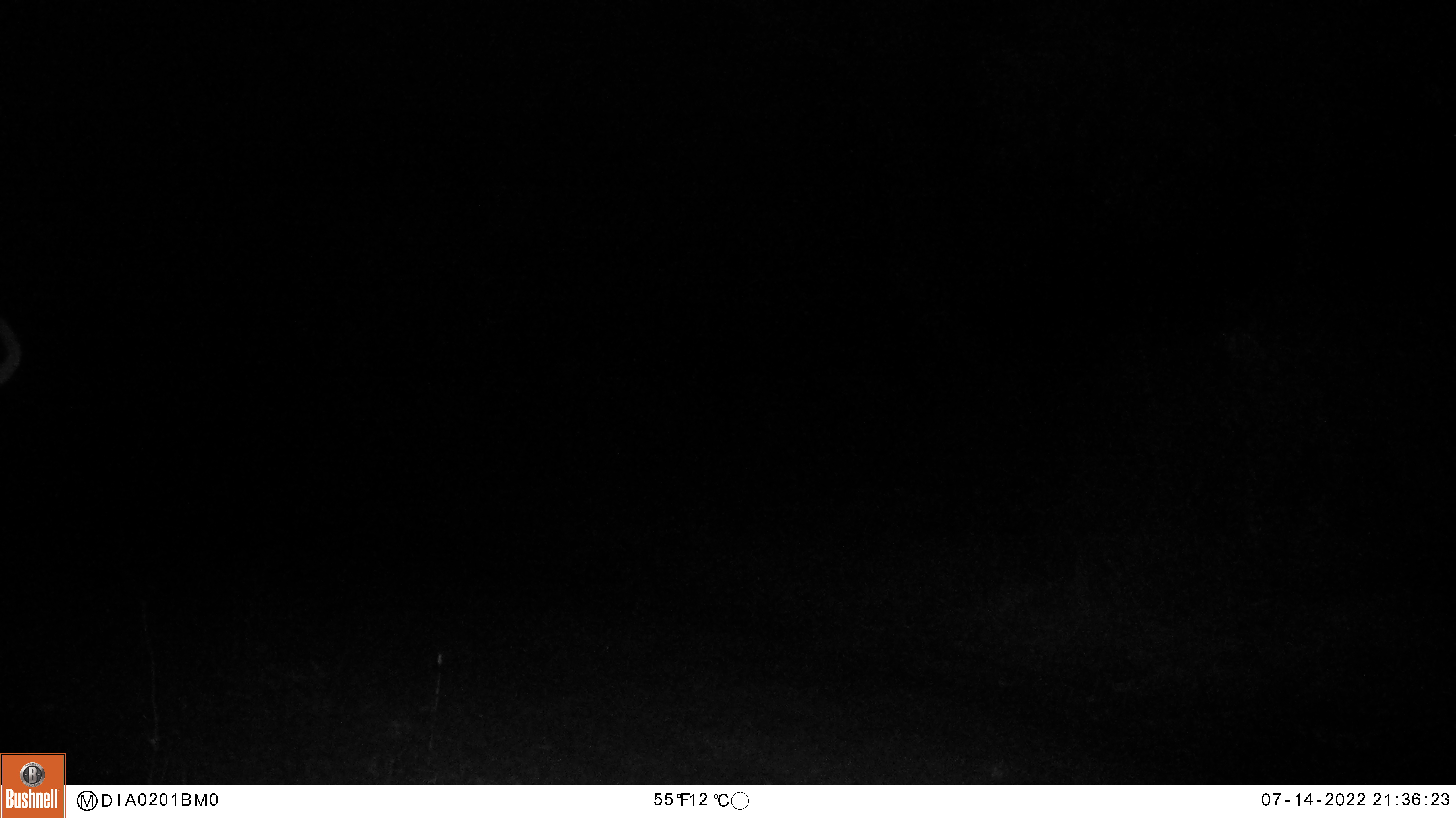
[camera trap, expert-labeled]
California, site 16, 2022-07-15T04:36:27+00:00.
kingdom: Animalia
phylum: Chordata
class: Mammalia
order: Artiodactyla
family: Cervidae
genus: Odocoileus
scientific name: Odocoileus hemionus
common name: mule deer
Mule deer (Odocoileus hemionus).